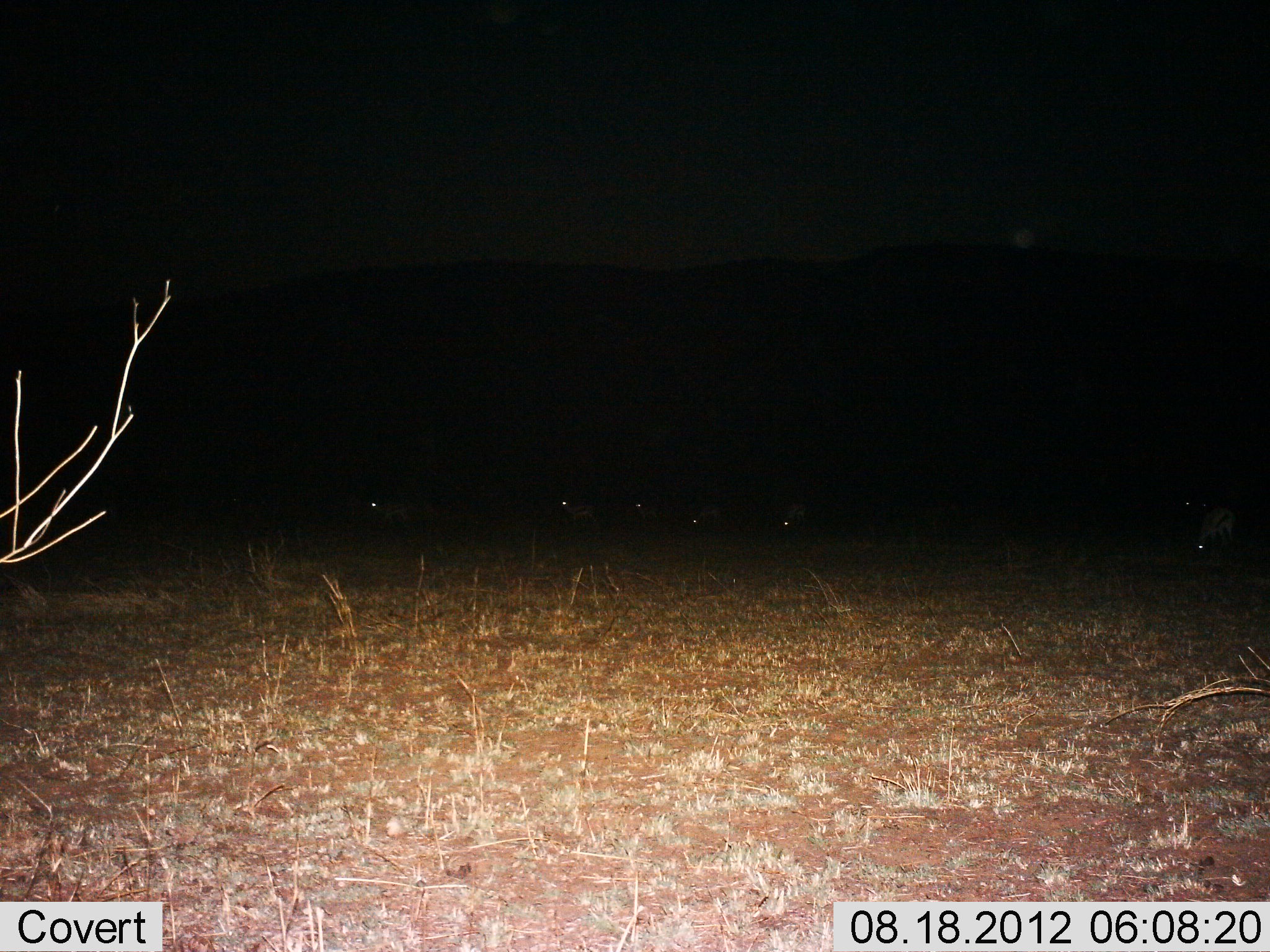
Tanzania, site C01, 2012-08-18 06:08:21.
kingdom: Animalia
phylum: Chordata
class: Mammalia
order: Artiodactyla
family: Bovidae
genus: Eudorcas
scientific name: Eudorcas thomsonii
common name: thomson's gazelle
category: gazellethomsons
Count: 6.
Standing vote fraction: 67%.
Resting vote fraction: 0%.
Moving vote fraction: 0%.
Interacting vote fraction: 0%.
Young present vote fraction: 0%.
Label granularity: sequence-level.